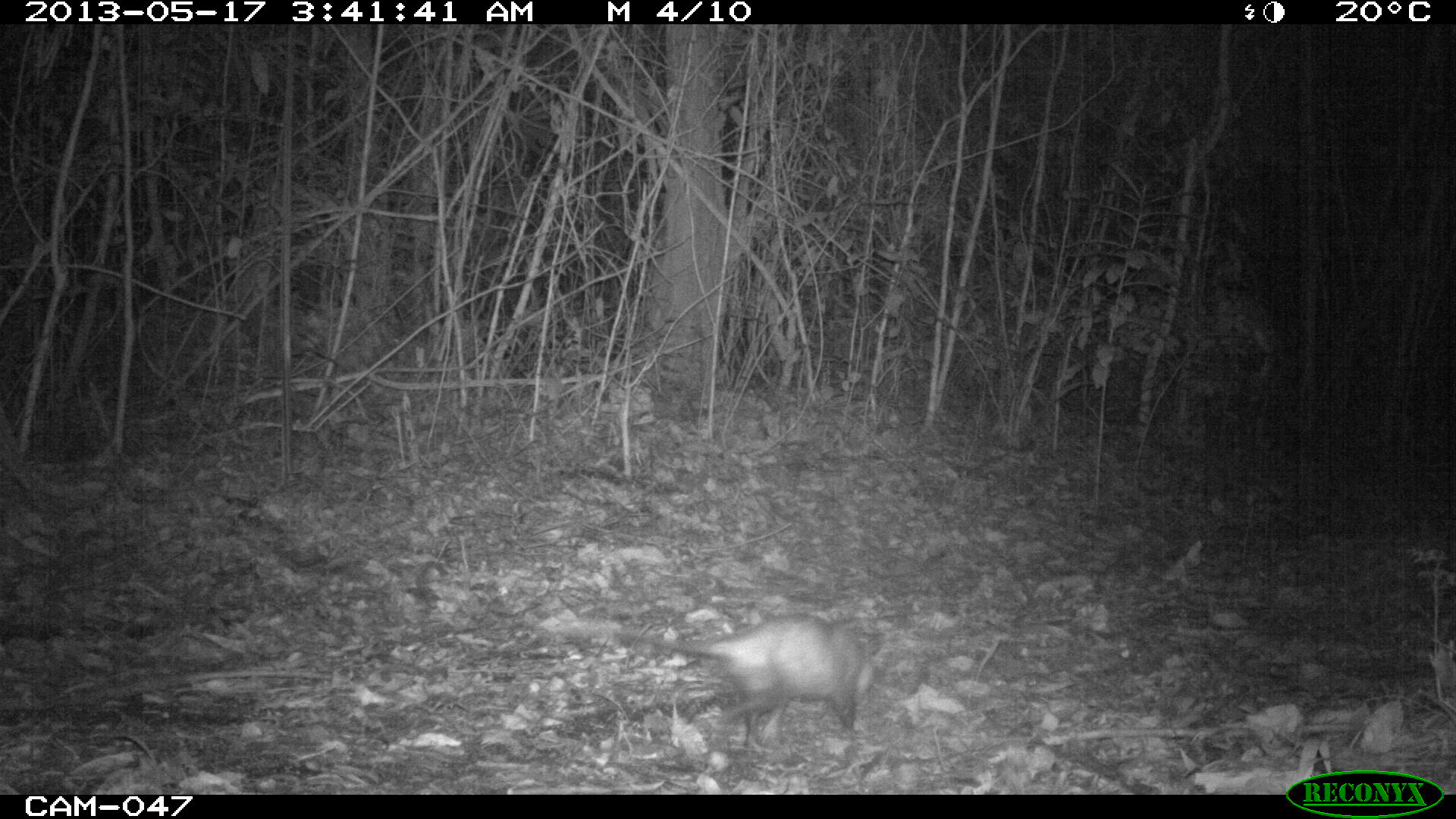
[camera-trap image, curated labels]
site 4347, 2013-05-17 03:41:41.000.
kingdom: Animalia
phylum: Chordata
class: Mammalia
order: Didelphimorphia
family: Didelphidae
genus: Didelphis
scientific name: Didelphis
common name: american opossums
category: didelphis sp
Didelphis sp (american opossums) (Didelphis), count 1.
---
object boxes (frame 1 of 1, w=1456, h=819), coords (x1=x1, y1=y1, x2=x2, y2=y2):
didelphis sp: (x1=612, y1=608, x2=883, y2=753)